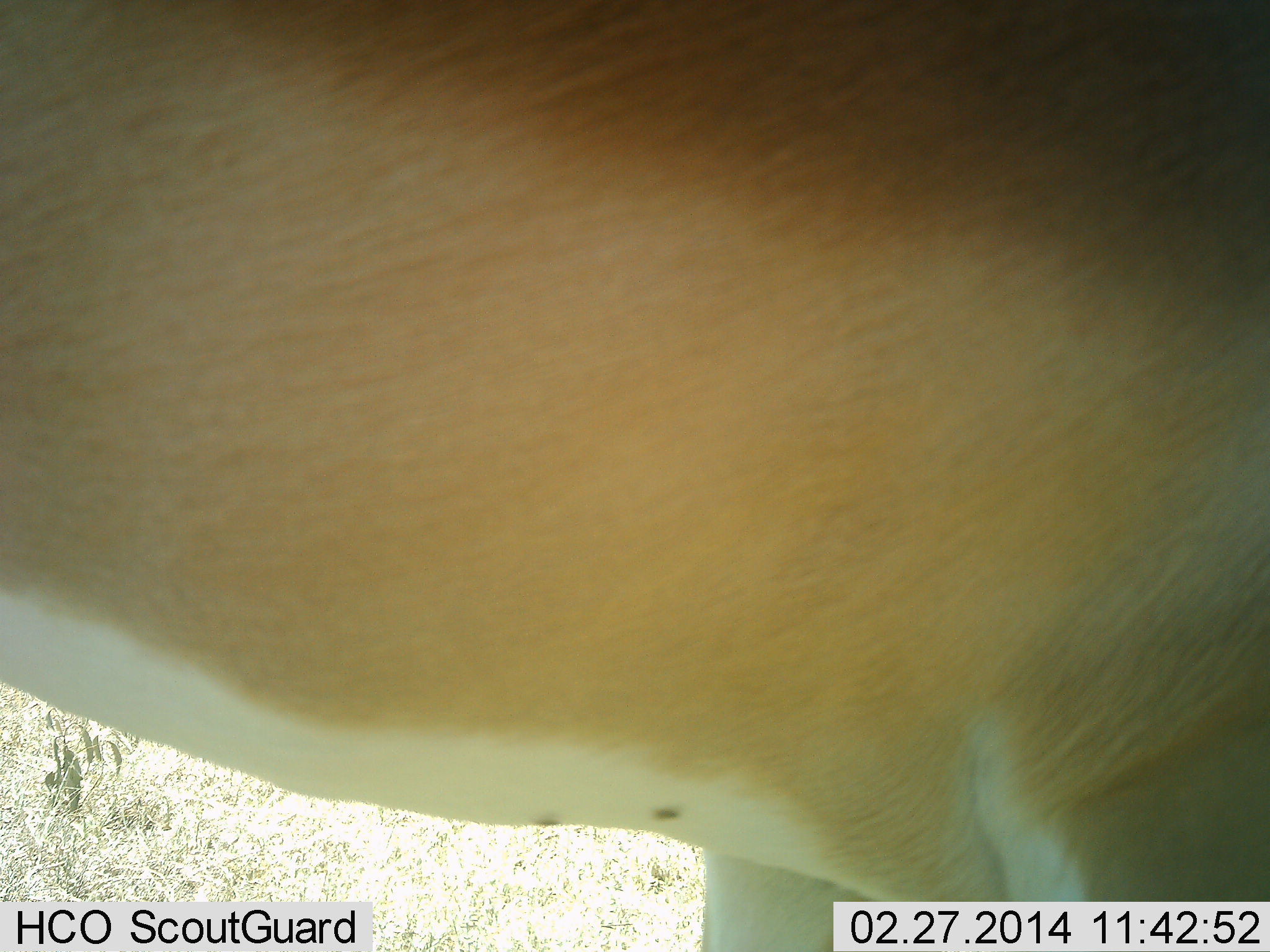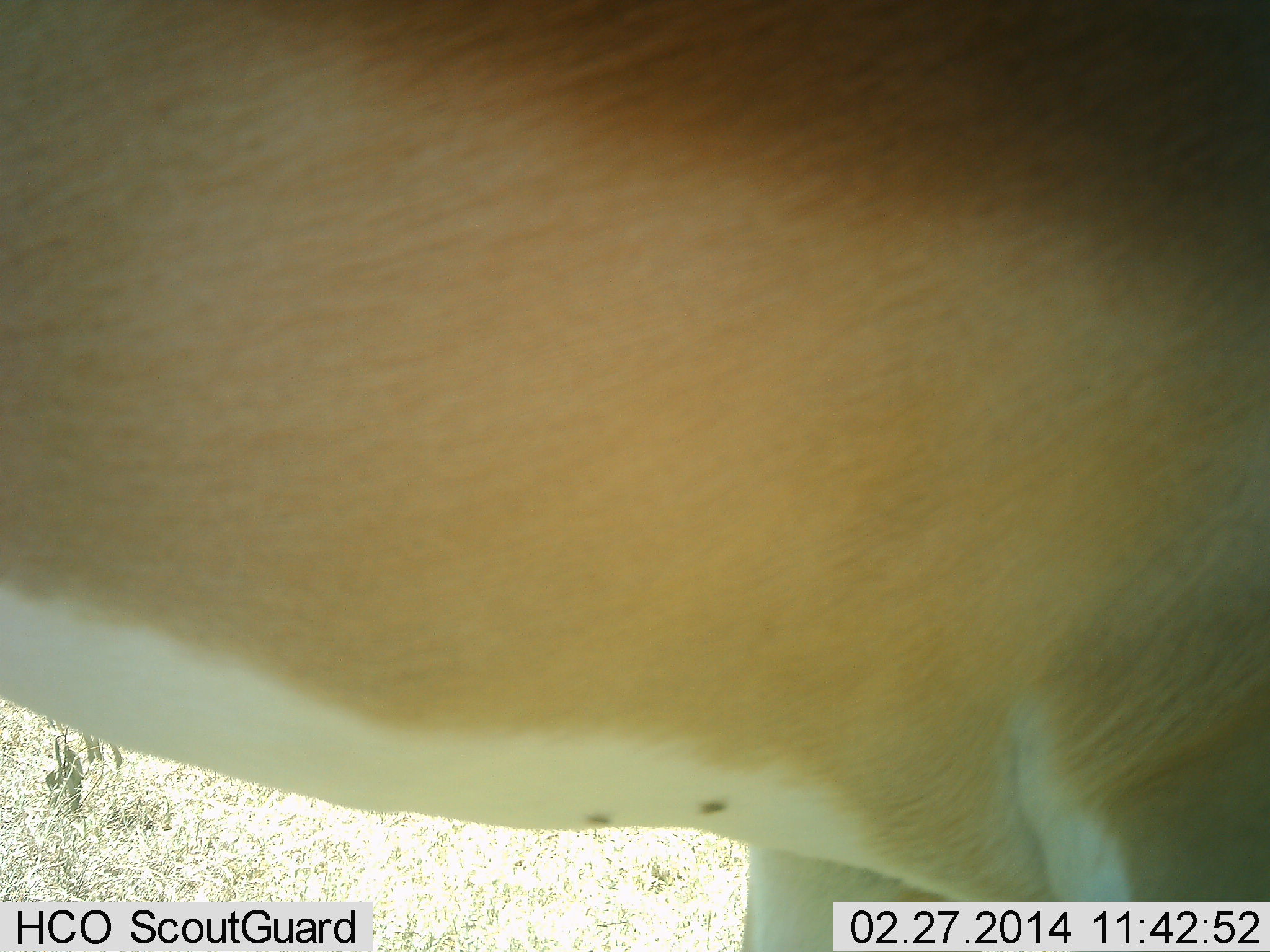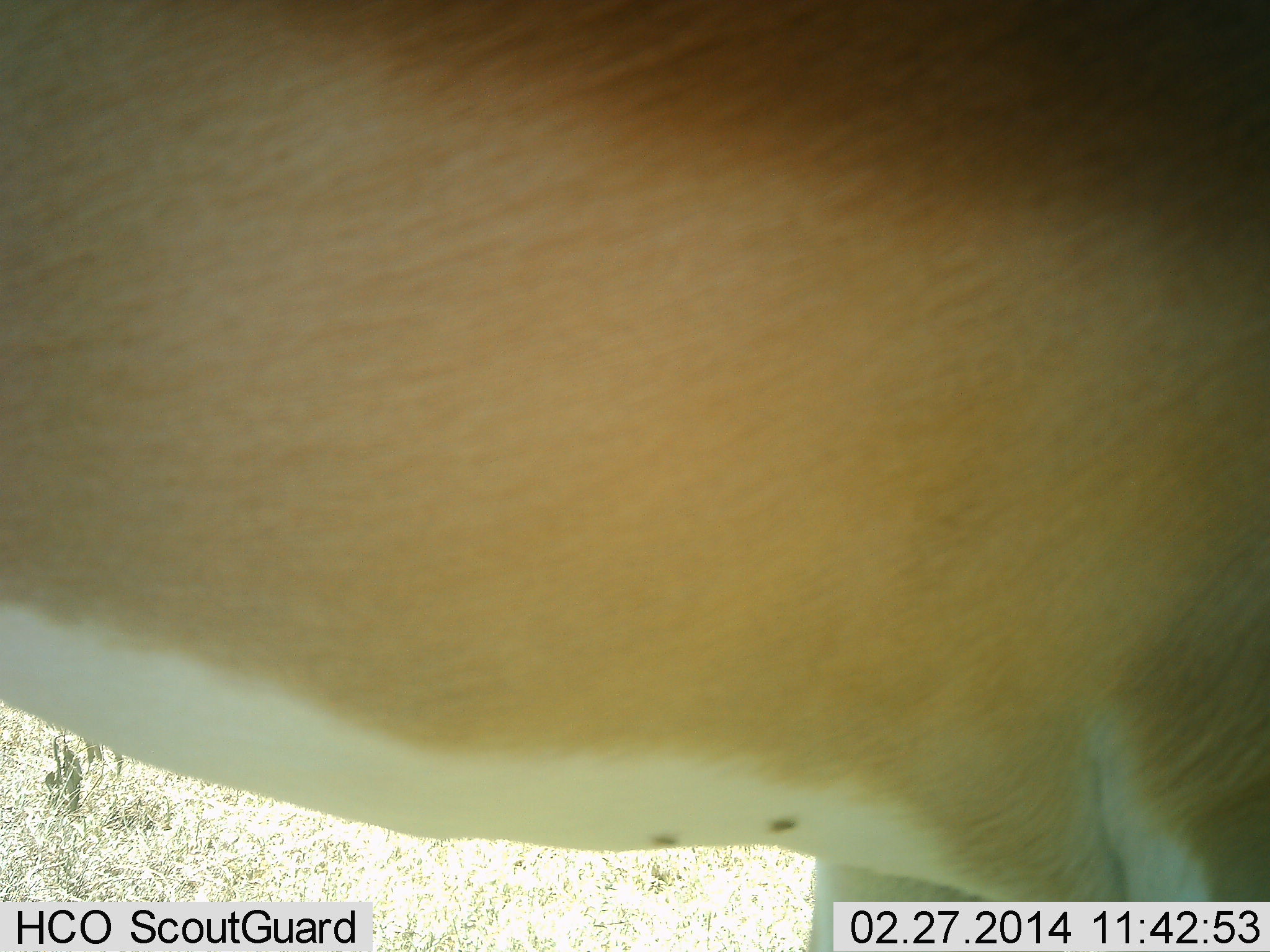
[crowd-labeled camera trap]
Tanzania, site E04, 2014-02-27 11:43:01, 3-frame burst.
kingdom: Animalia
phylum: Chordata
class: Mammalia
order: Artiodactyla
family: Bovidae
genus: Aepyceros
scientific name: Aepyceros melampus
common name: impala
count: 1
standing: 100%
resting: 0%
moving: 0%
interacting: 0%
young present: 0%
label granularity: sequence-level